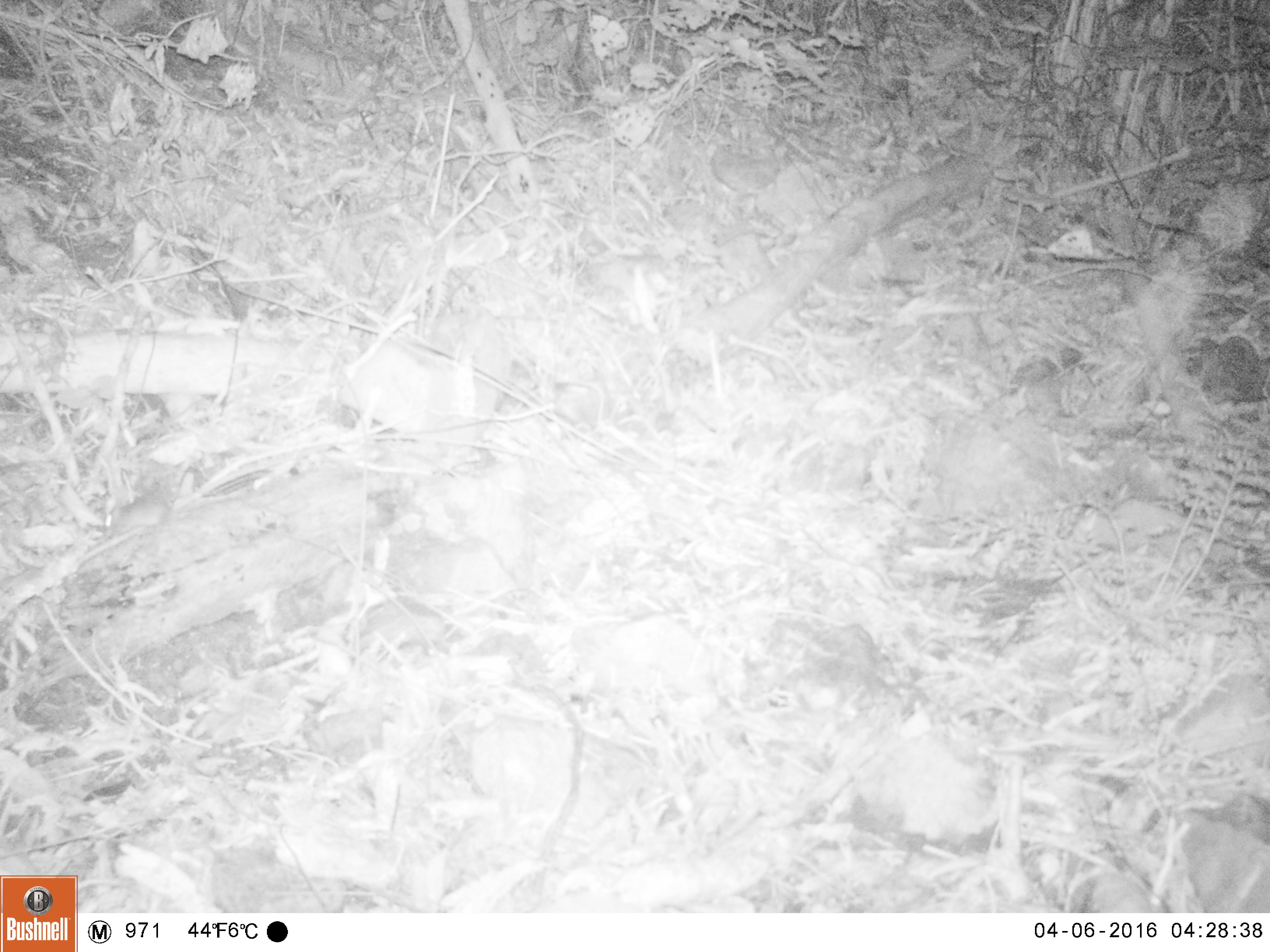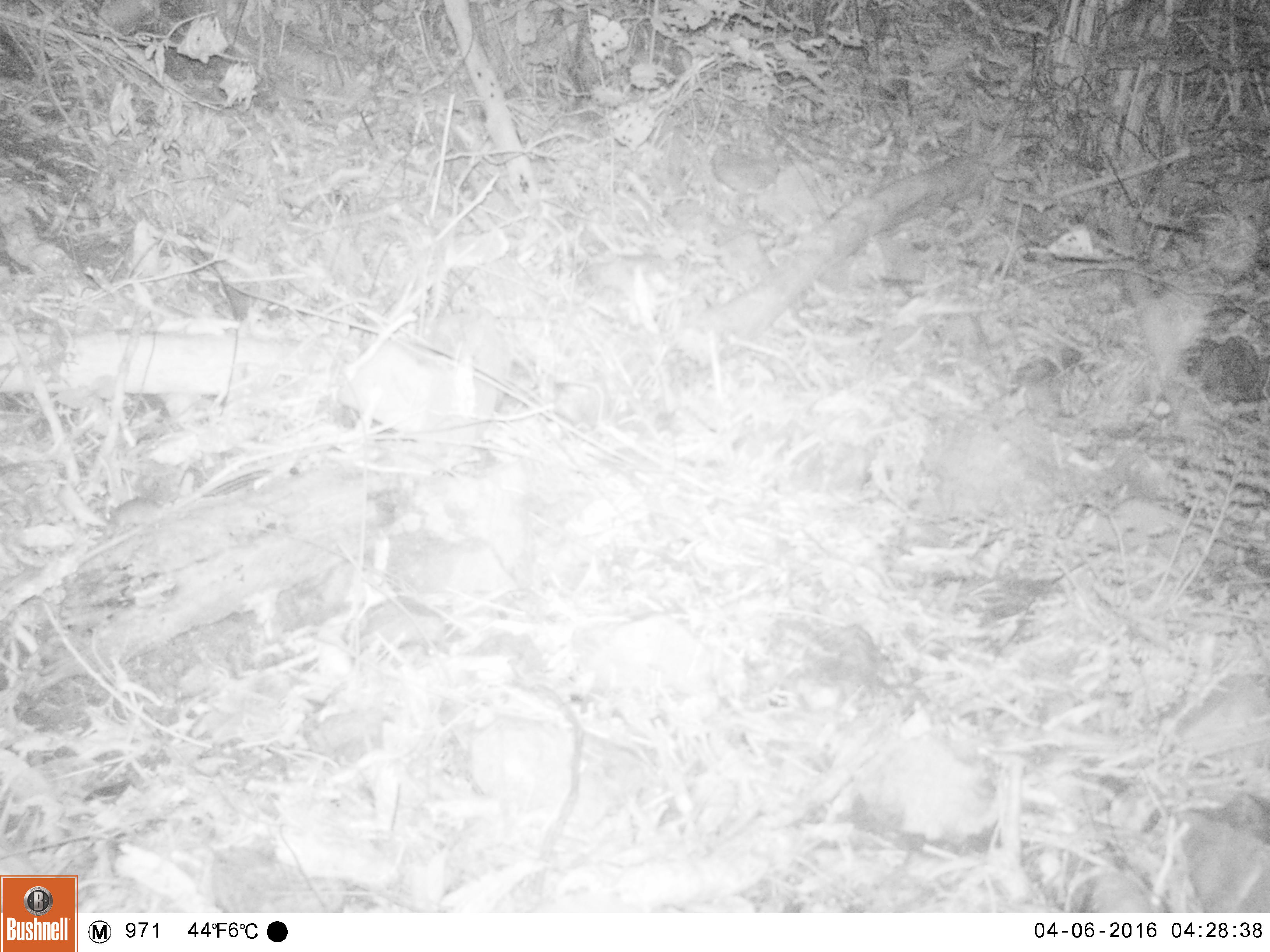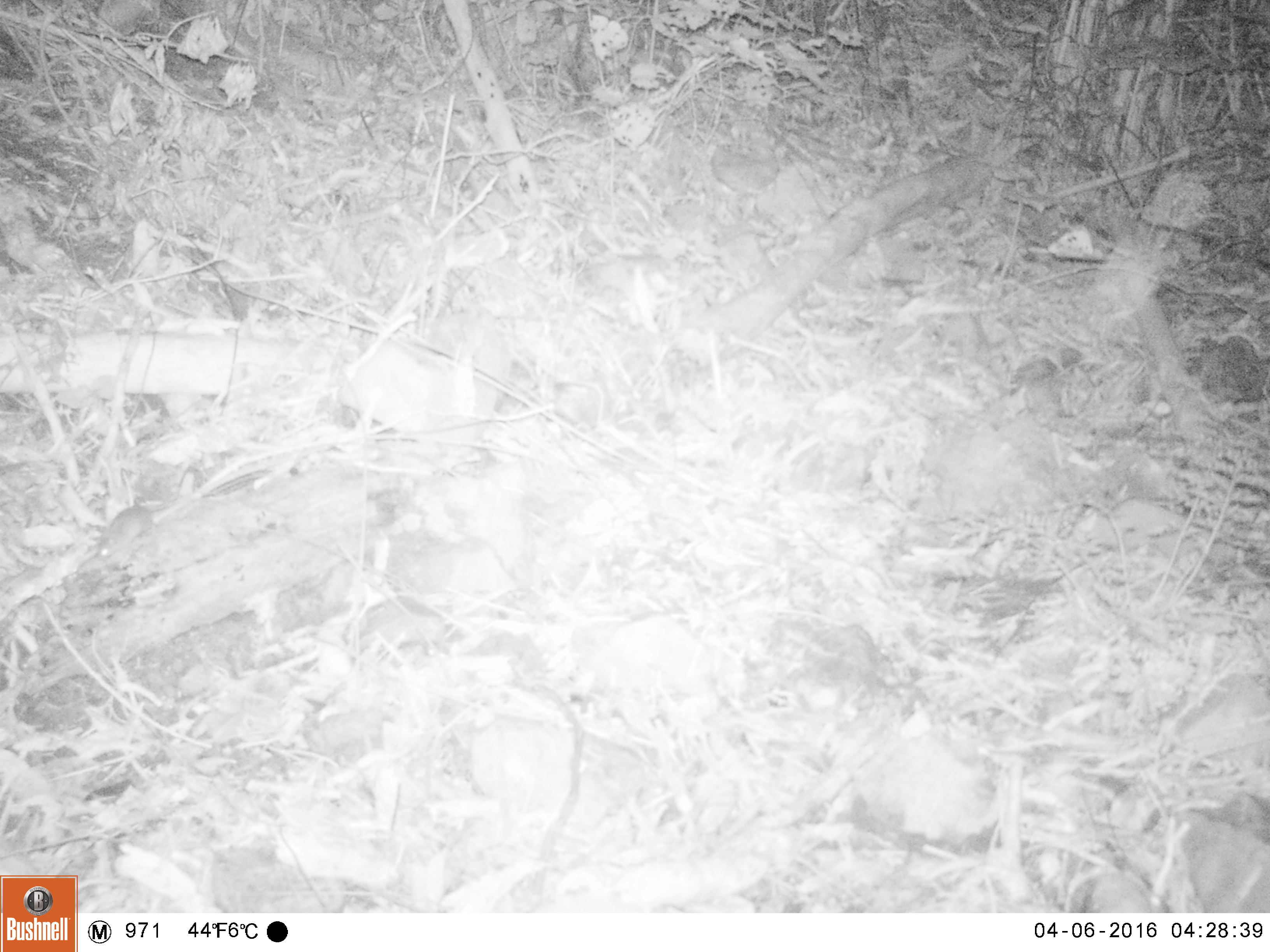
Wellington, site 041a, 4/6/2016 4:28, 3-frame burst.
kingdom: Animalia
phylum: Chordata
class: Mammalia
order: Rodentia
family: Muridae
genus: Mus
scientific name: Mus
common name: mouse